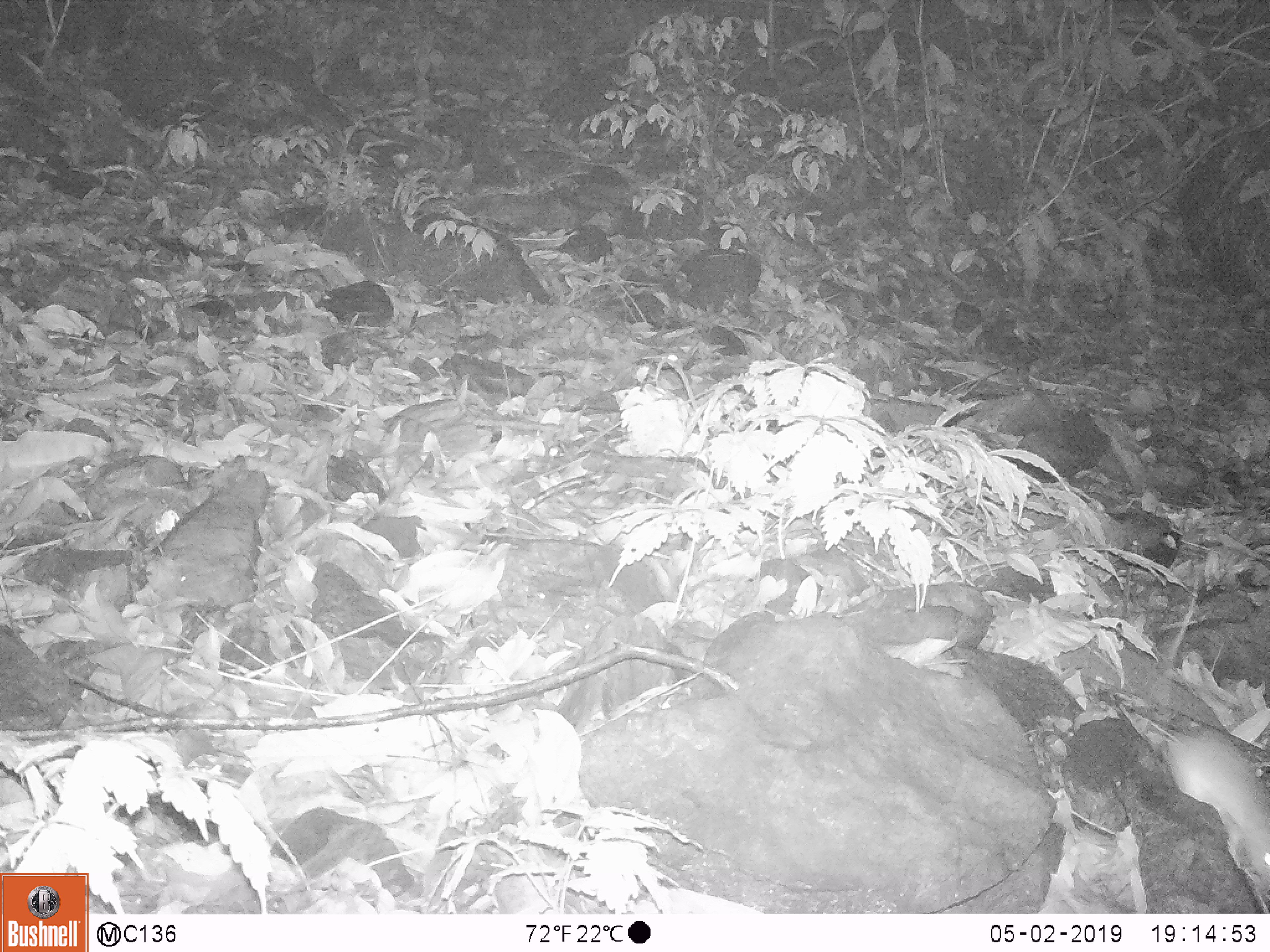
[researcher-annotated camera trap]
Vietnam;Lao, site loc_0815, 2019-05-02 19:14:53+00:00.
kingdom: Animalia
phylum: Chordata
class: Mammalia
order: Rodentia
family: Muridae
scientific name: Muridae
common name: old-world mice and rats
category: unidentified murid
Unidentified murid (old-world mice and rats) (Muridae). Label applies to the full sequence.